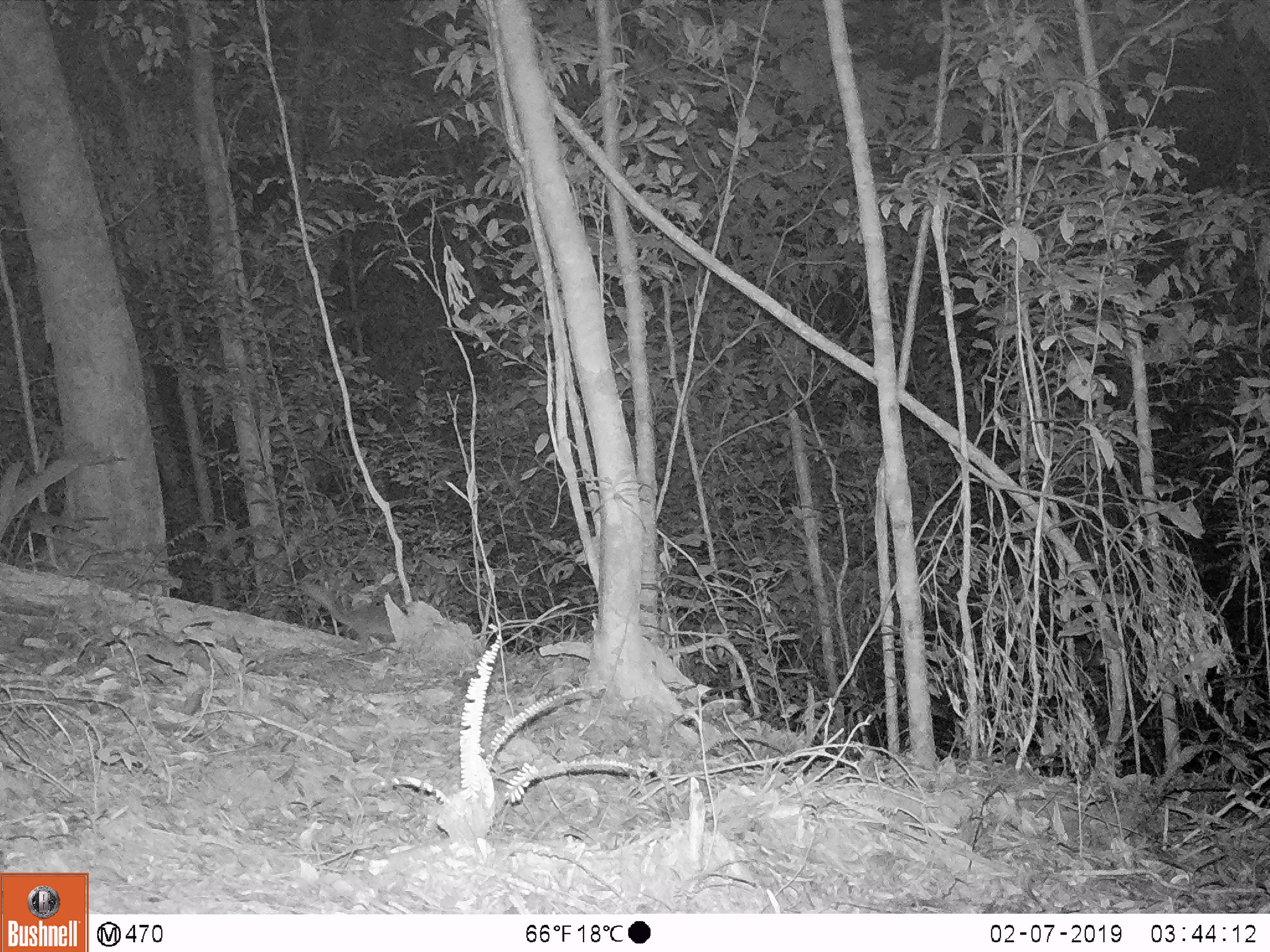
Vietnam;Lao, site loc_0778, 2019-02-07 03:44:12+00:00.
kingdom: Animalia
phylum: Chordata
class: Mammalia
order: Carnivora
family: Mustelidae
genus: Melogale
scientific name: Melogale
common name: ferret badger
Ferret badger (Melogale). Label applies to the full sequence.